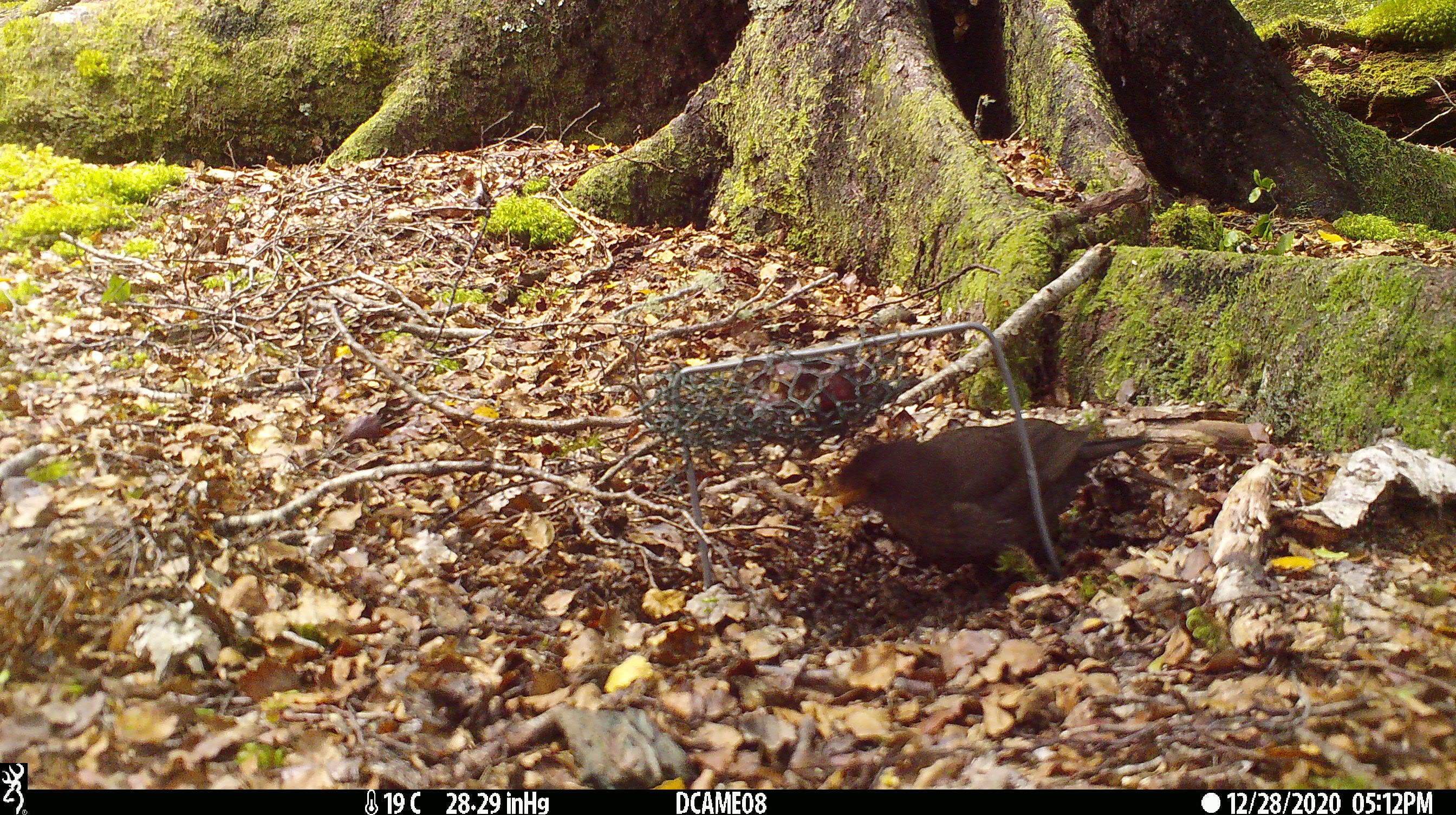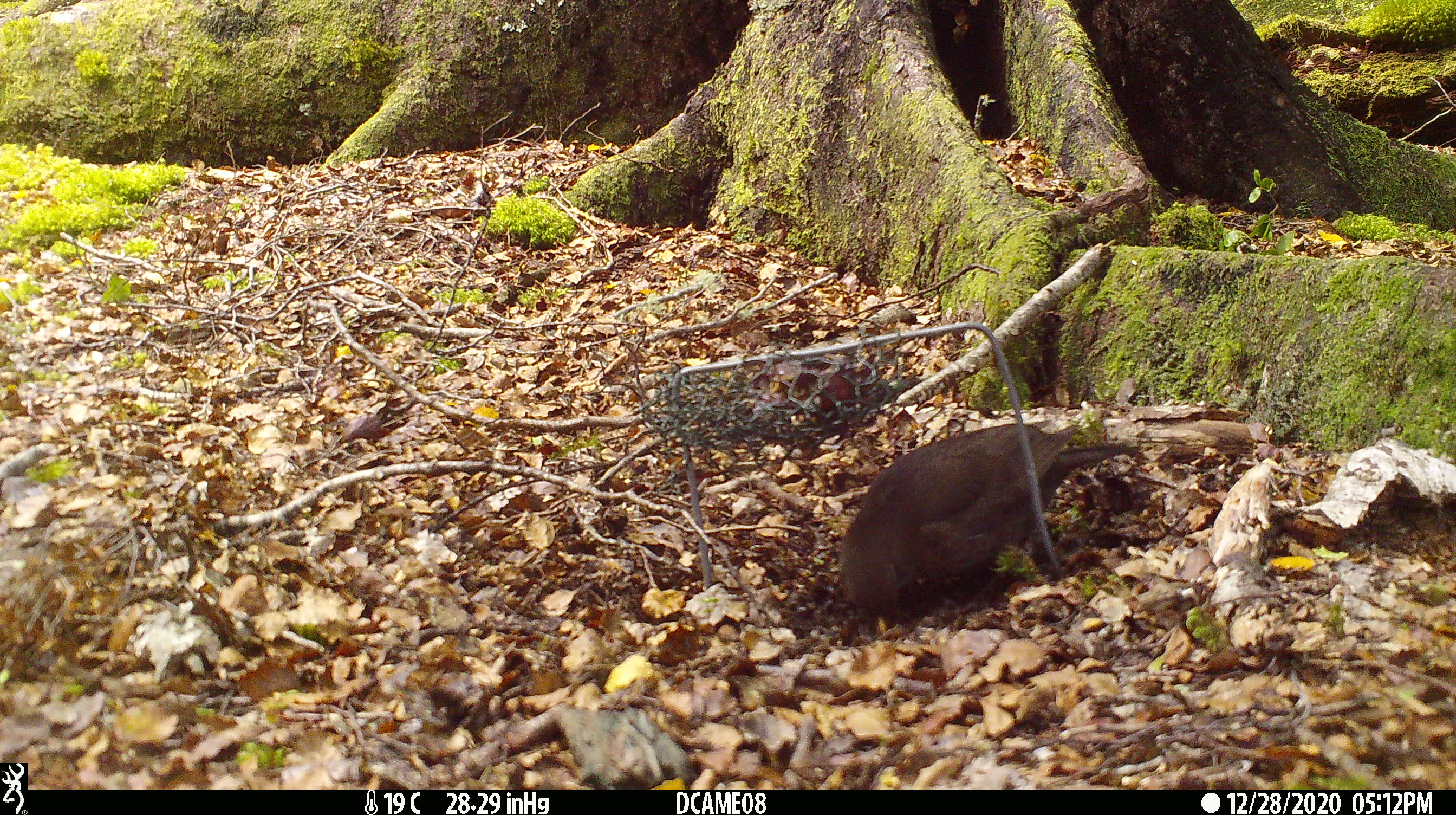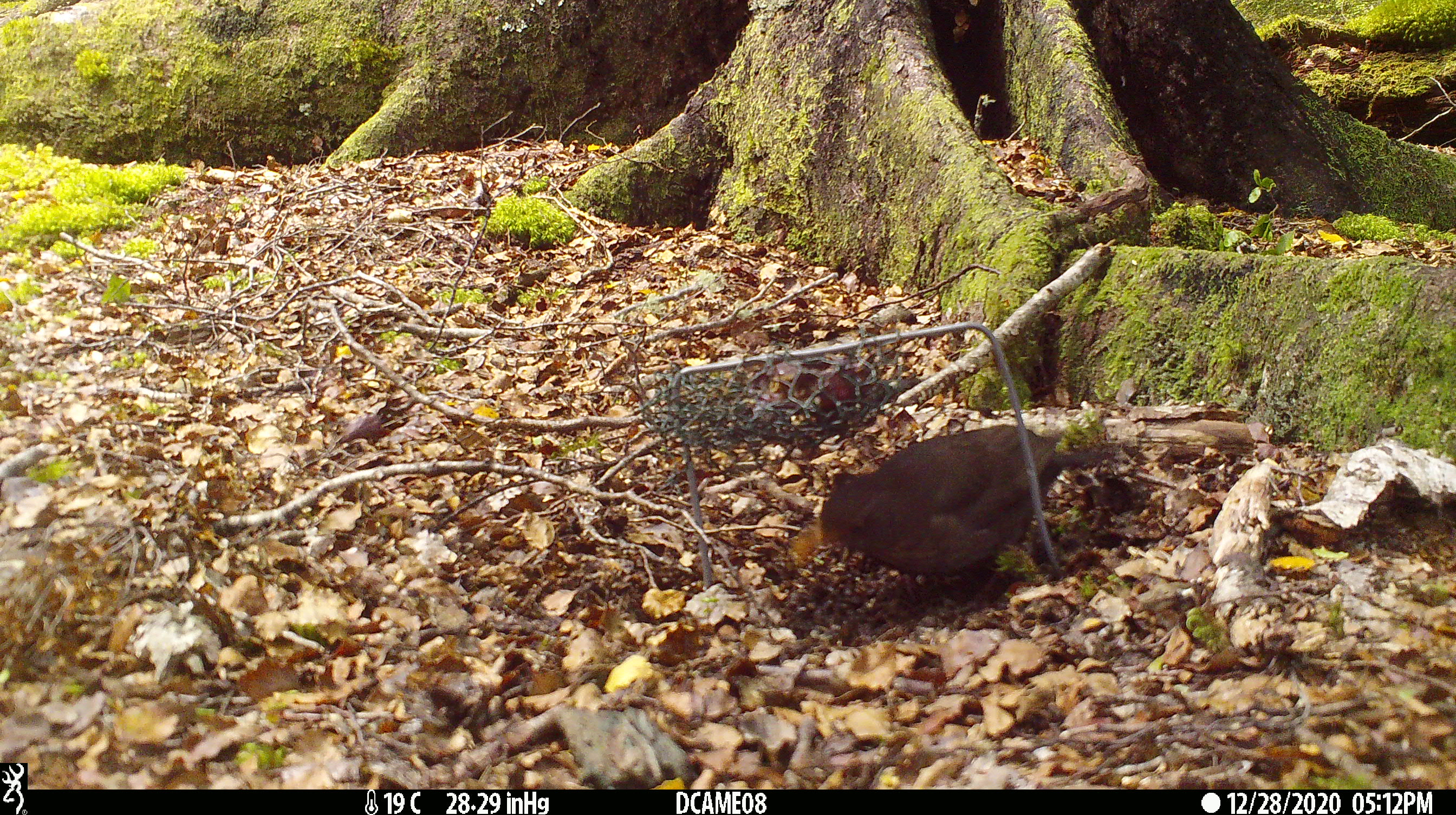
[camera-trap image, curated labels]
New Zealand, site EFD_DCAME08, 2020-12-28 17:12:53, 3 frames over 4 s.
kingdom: Animalia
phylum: Chordata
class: Aves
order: Passeriformes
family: Turdidae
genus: Turdus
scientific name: Turdus merula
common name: eurasian blackbird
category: blackbird